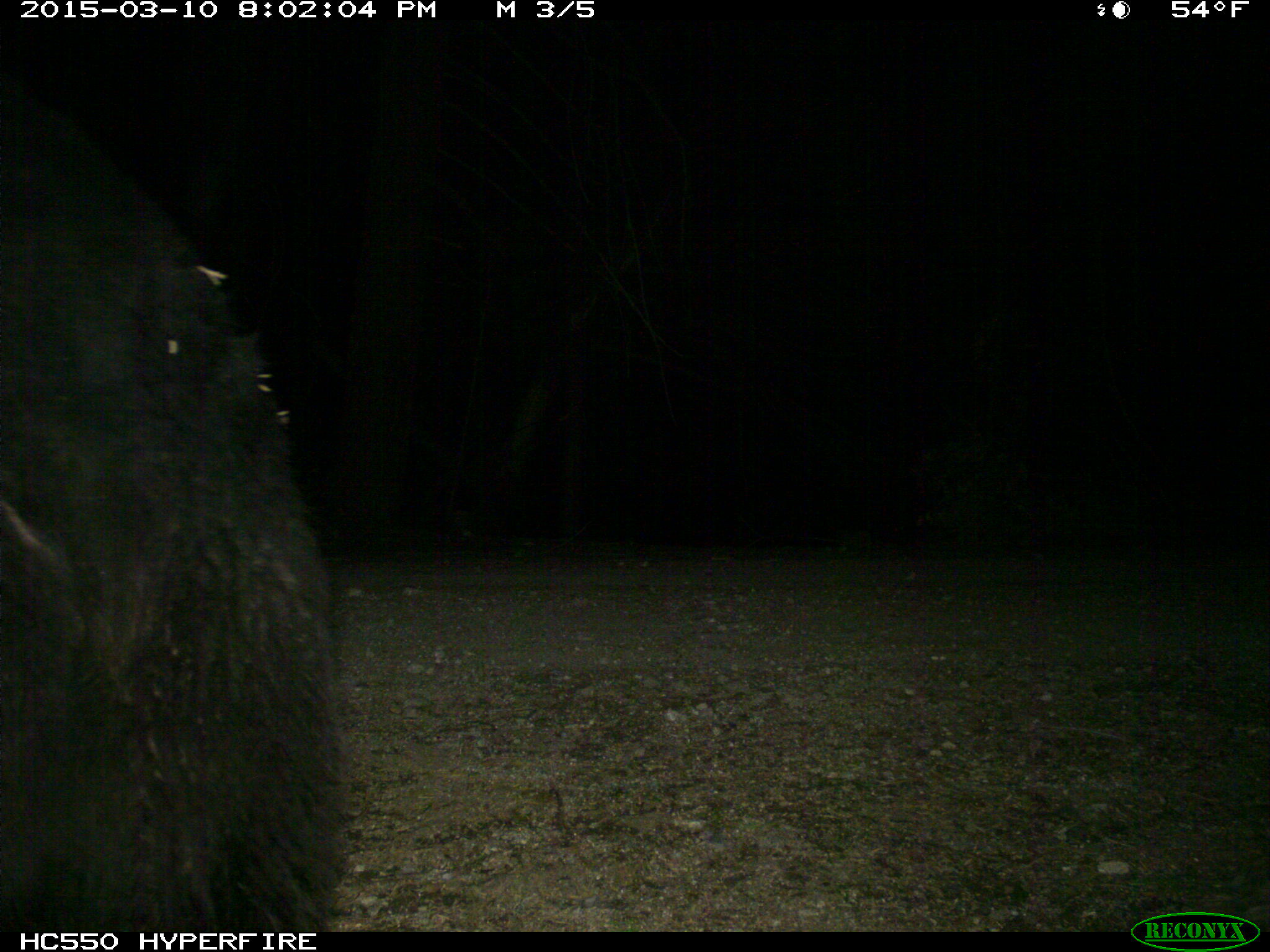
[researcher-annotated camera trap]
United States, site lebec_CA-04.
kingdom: Animalia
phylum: Chordata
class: Mammalia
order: Carnivora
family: Ursidae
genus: Ursus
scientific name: Ursus americanus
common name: american black bear